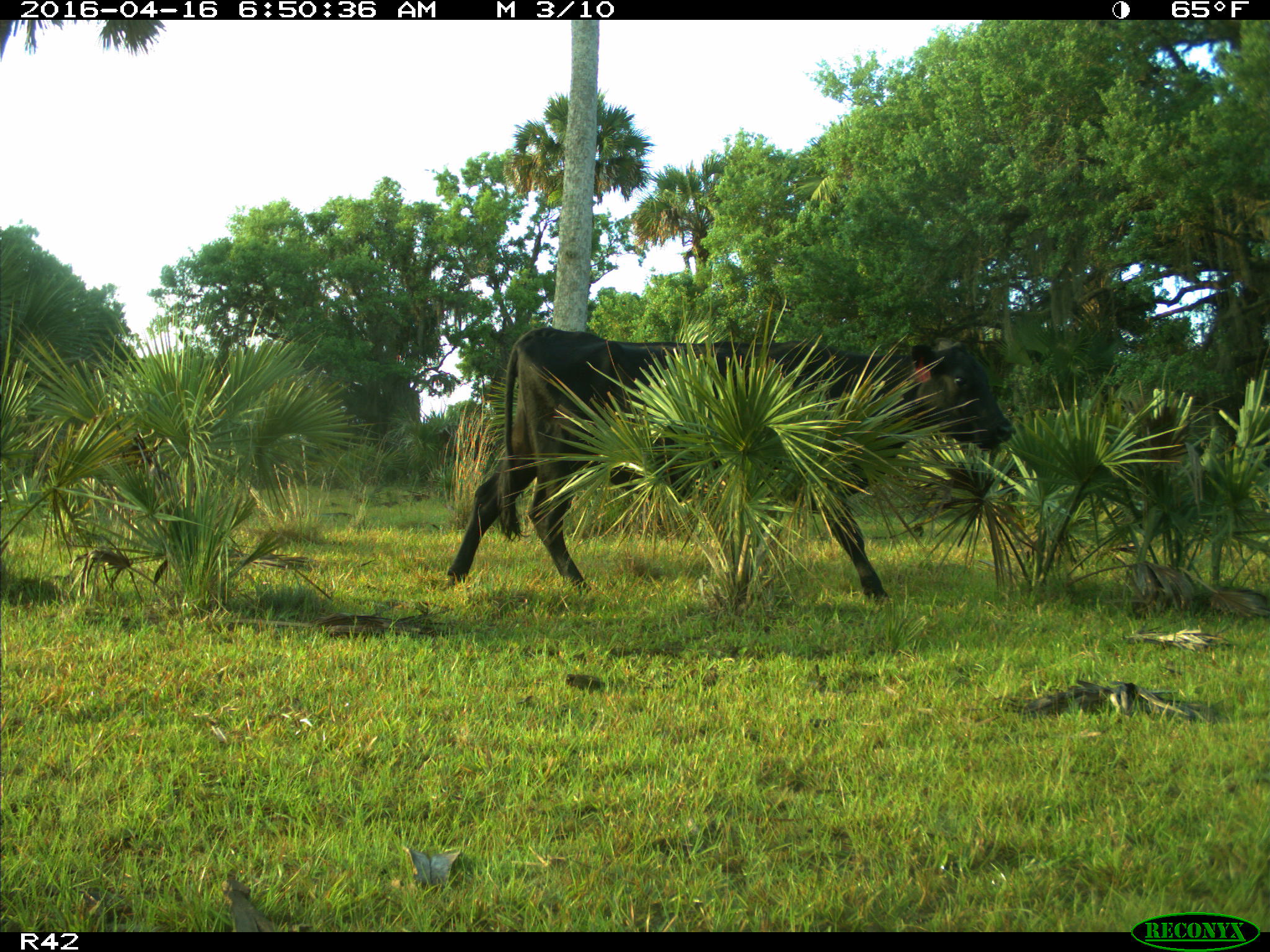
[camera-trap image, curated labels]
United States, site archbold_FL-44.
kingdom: Animalia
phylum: Chordata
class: Mammalia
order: Artiodactyla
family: Bovidae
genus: Bos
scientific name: Bos taurus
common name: domestic cow